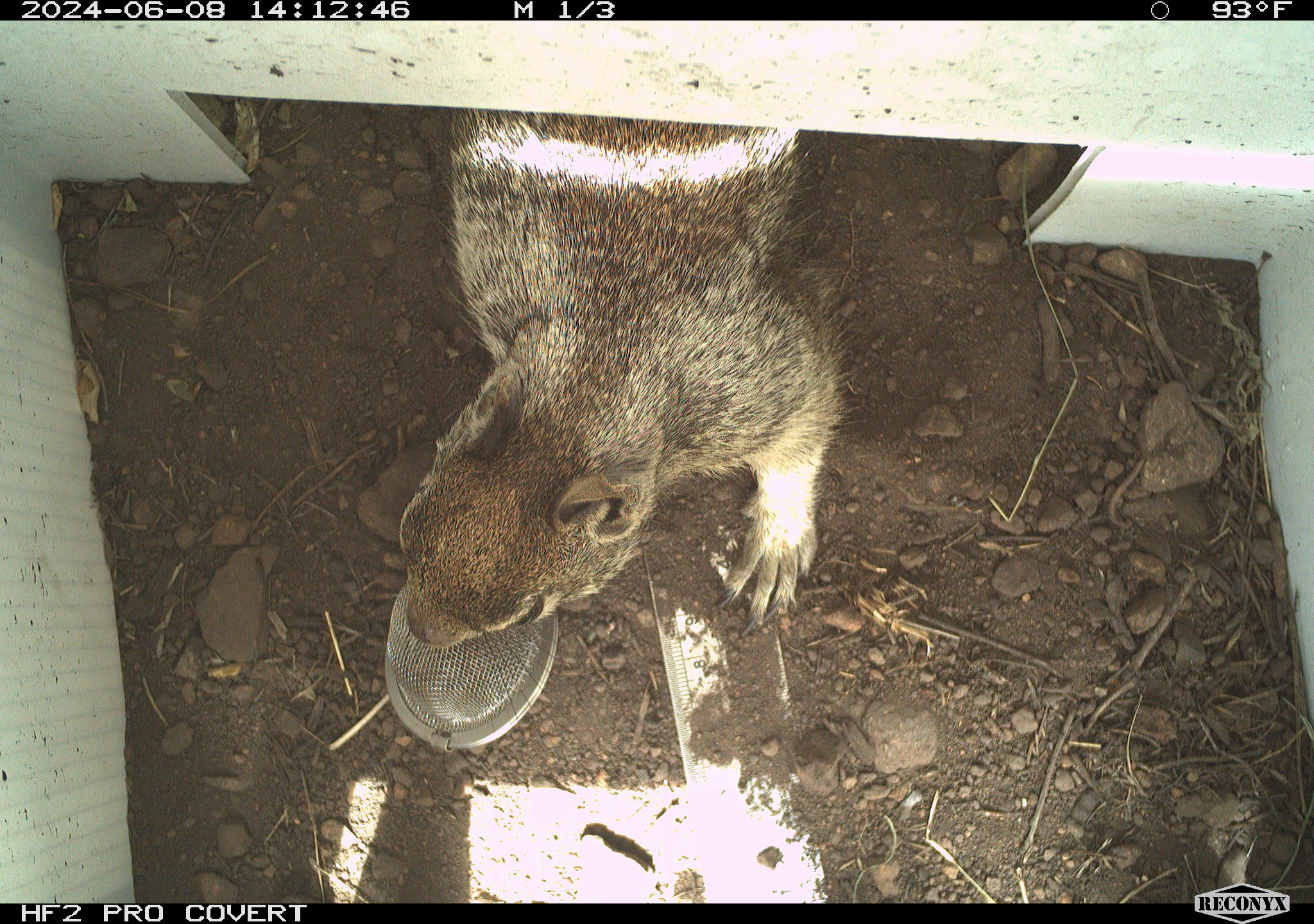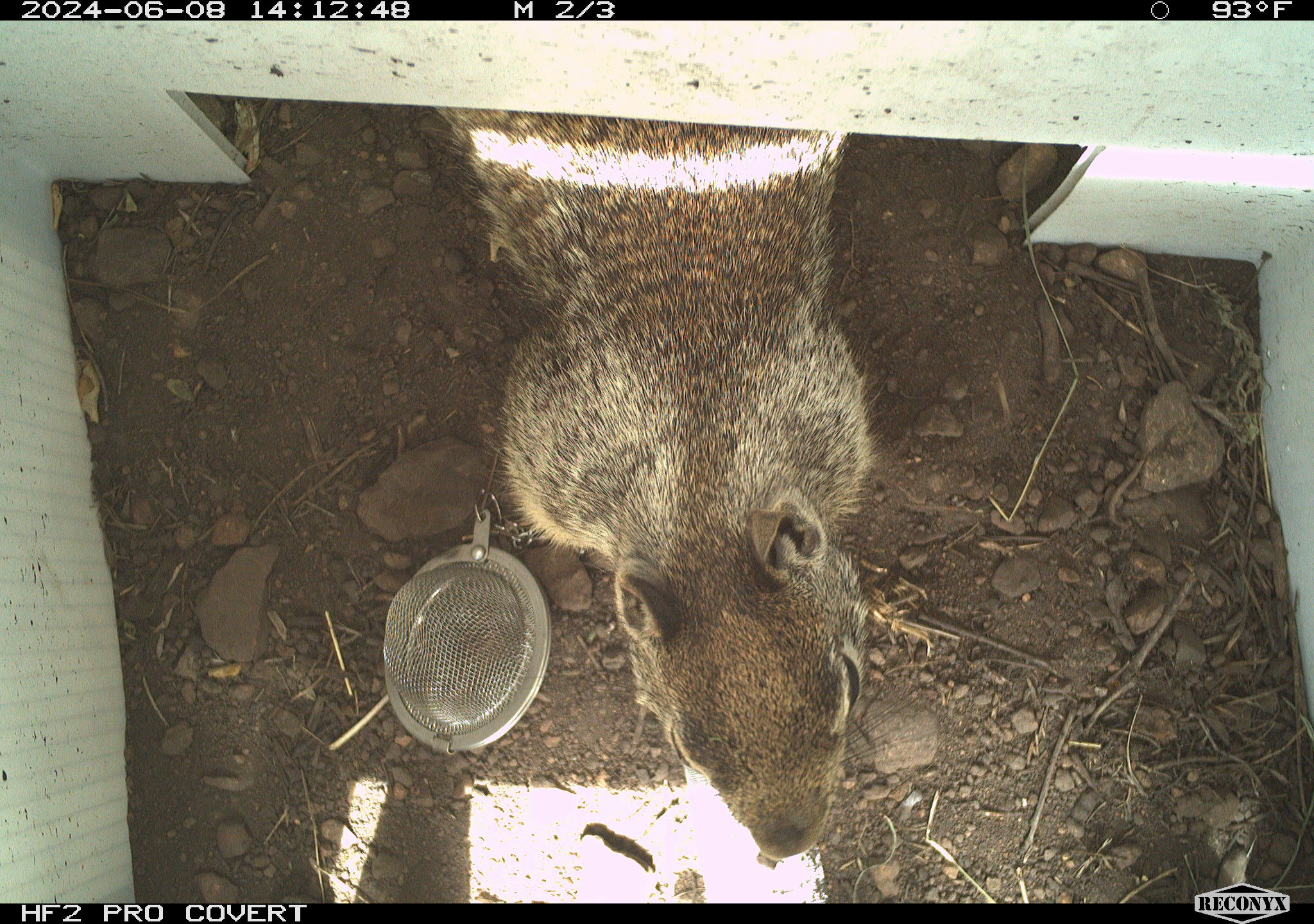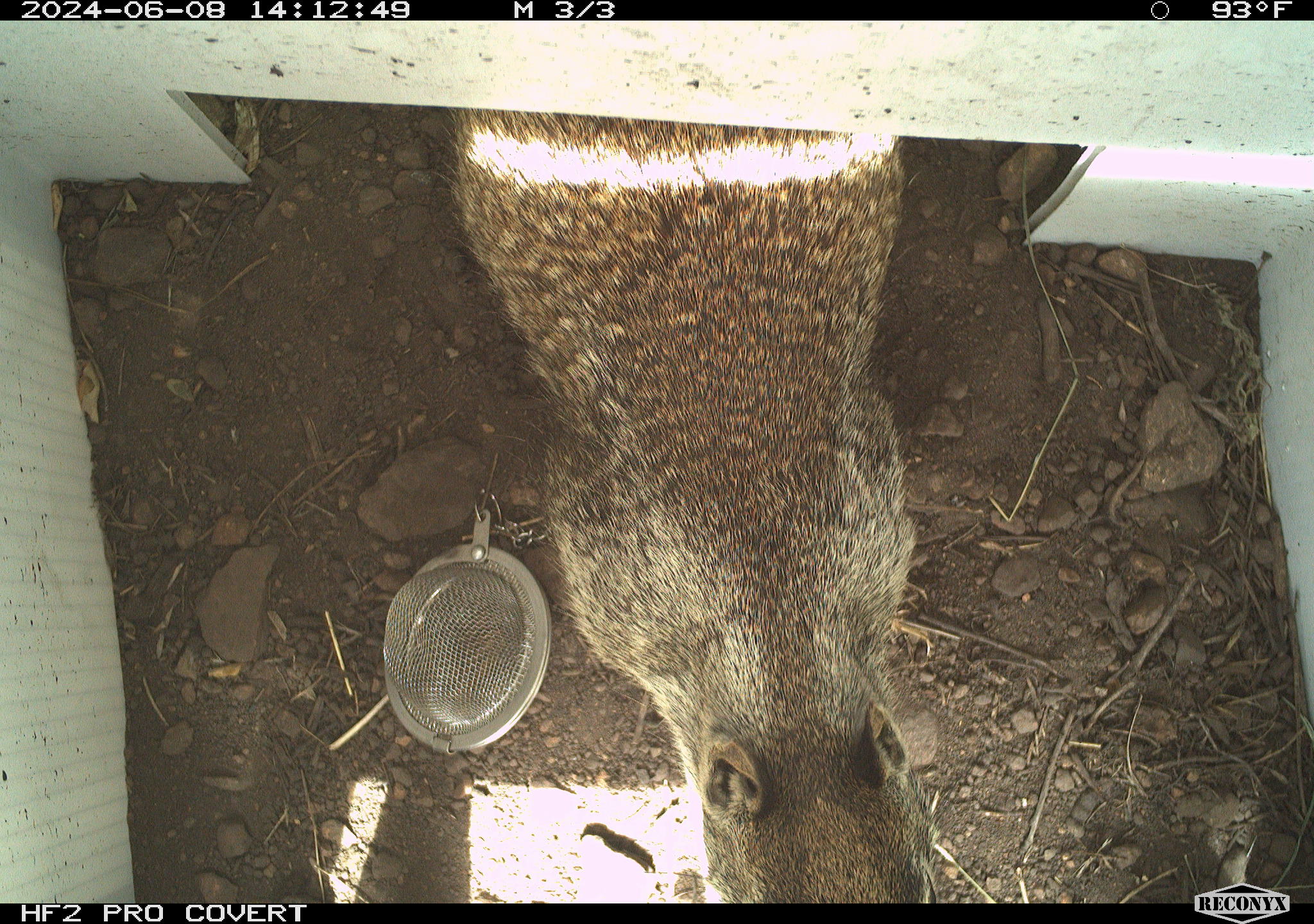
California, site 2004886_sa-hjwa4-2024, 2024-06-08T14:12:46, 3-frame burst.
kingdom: Animalia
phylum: Chordata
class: Mammalia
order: Rodentia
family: Sciuridae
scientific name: Sciuridae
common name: squirrels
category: sciuridae family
Sciuridae family (squirrels) (Sciuridae).